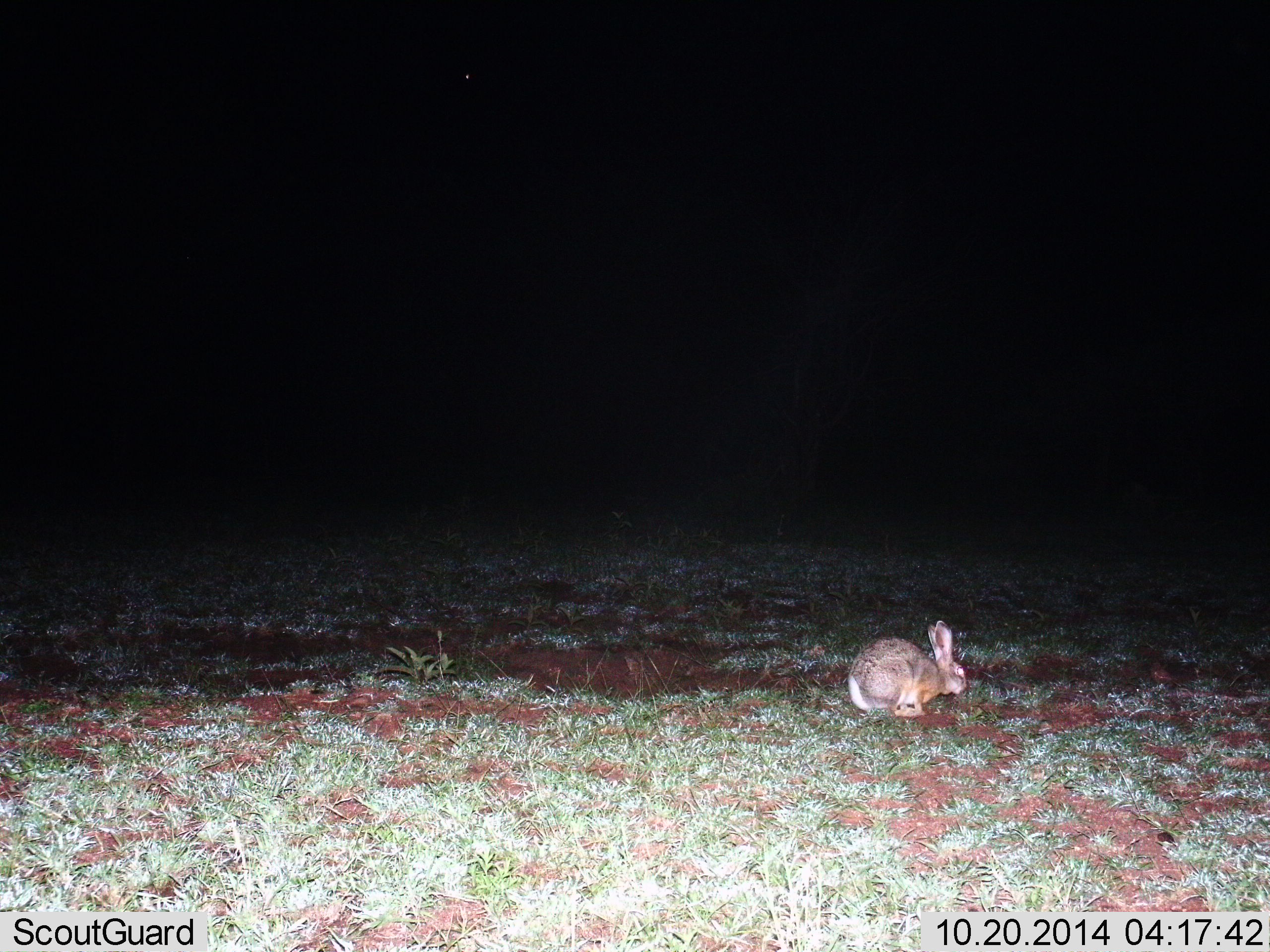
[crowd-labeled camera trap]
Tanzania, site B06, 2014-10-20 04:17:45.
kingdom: Animalia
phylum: Chordata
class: Mammalia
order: Lagomorpha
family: Leporidae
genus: Lepus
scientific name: Lepus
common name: hare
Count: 1.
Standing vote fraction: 50%.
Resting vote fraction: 40%.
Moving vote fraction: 0%.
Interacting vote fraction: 0%.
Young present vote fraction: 0%.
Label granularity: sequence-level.